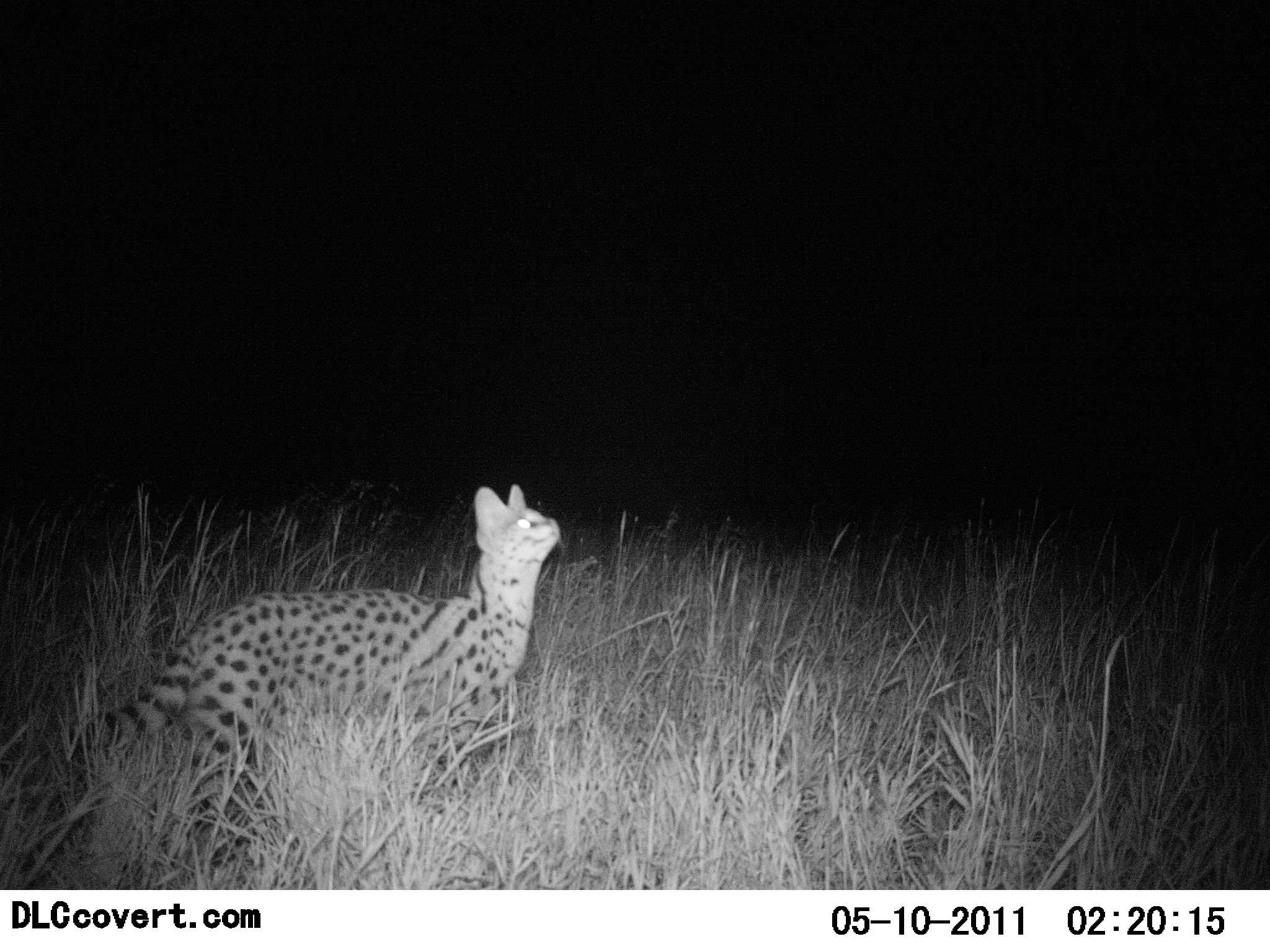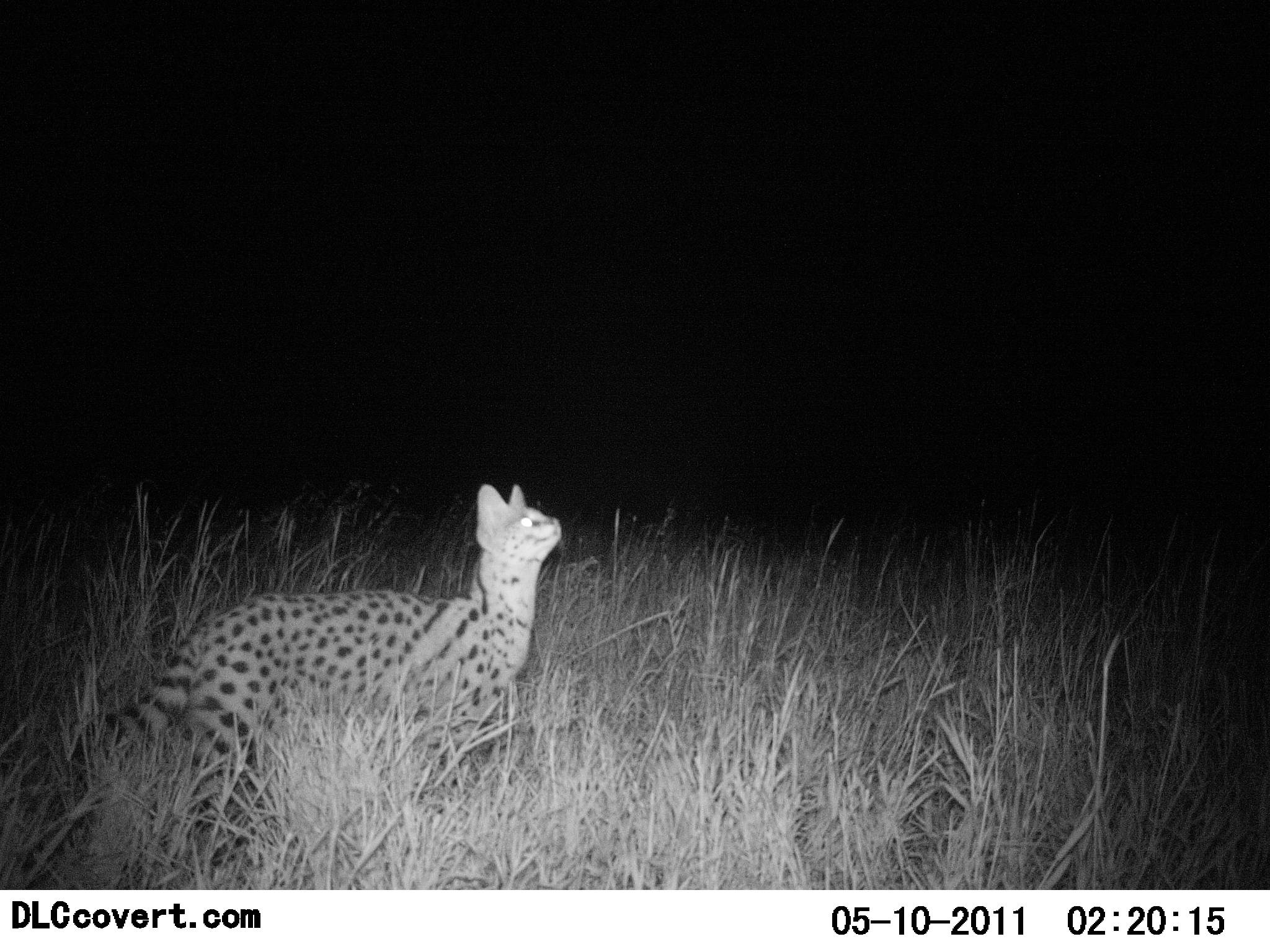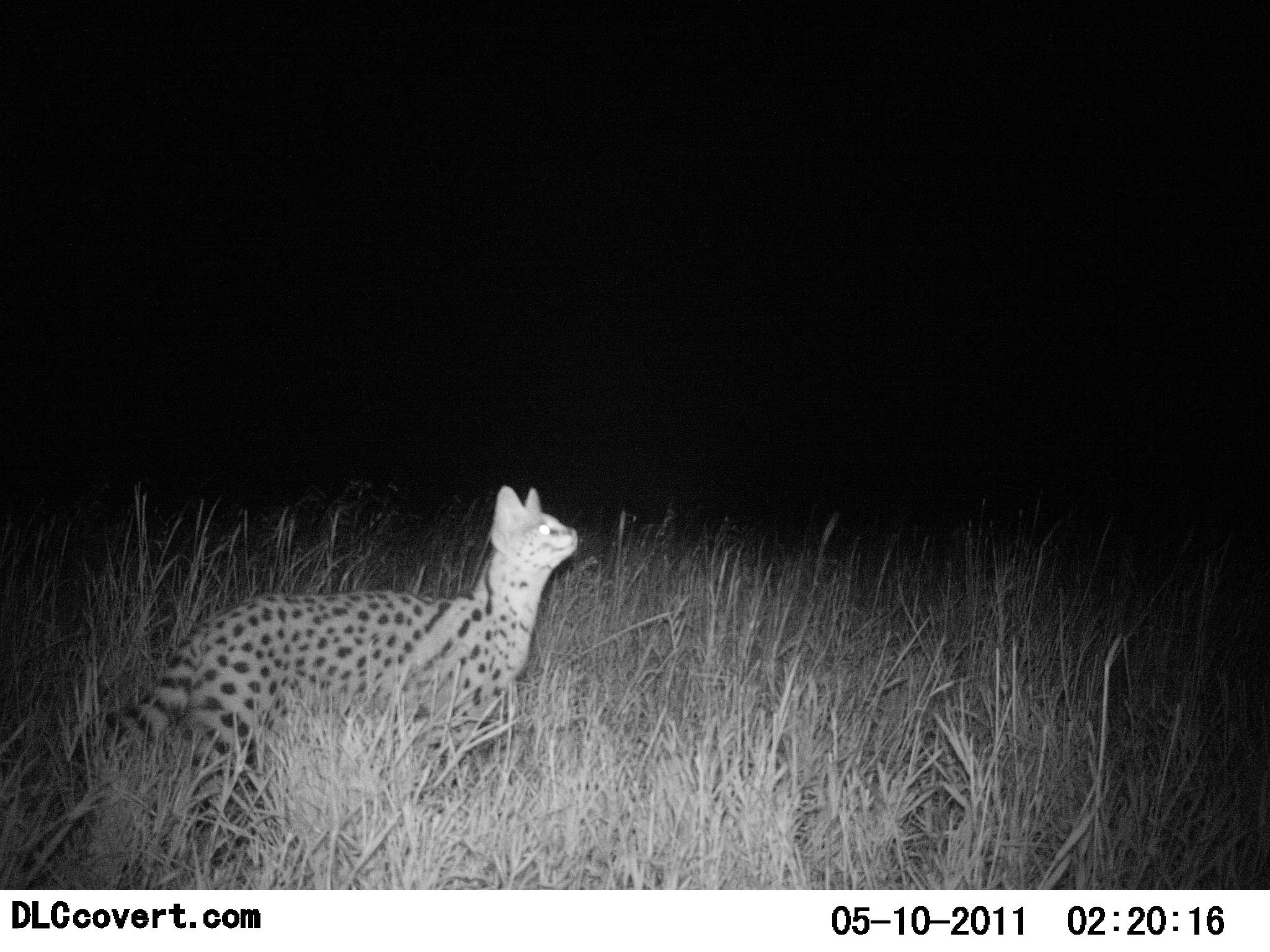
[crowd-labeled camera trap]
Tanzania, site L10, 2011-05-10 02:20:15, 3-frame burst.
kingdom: Animalia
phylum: Chordata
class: Mammalia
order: Carnivora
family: Felidae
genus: Leptailurus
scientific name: Leptailurus serval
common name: serval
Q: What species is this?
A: Serval (Leptailurus serval).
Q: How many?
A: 1.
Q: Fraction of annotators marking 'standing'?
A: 100%.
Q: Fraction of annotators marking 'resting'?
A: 0%.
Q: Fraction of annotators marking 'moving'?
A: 0%.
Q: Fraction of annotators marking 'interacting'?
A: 0%.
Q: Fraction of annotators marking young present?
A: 0%.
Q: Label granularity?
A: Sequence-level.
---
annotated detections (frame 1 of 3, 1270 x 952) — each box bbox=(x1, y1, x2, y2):
animal: bbox=(62, 478, 563, 772)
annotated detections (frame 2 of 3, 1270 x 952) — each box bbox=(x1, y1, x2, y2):
animal: bbox=(81, 483, 565, 761)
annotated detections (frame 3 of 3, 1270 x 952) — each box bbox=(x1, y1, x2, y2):
animal: bbox=(82, 477, 586, 758)